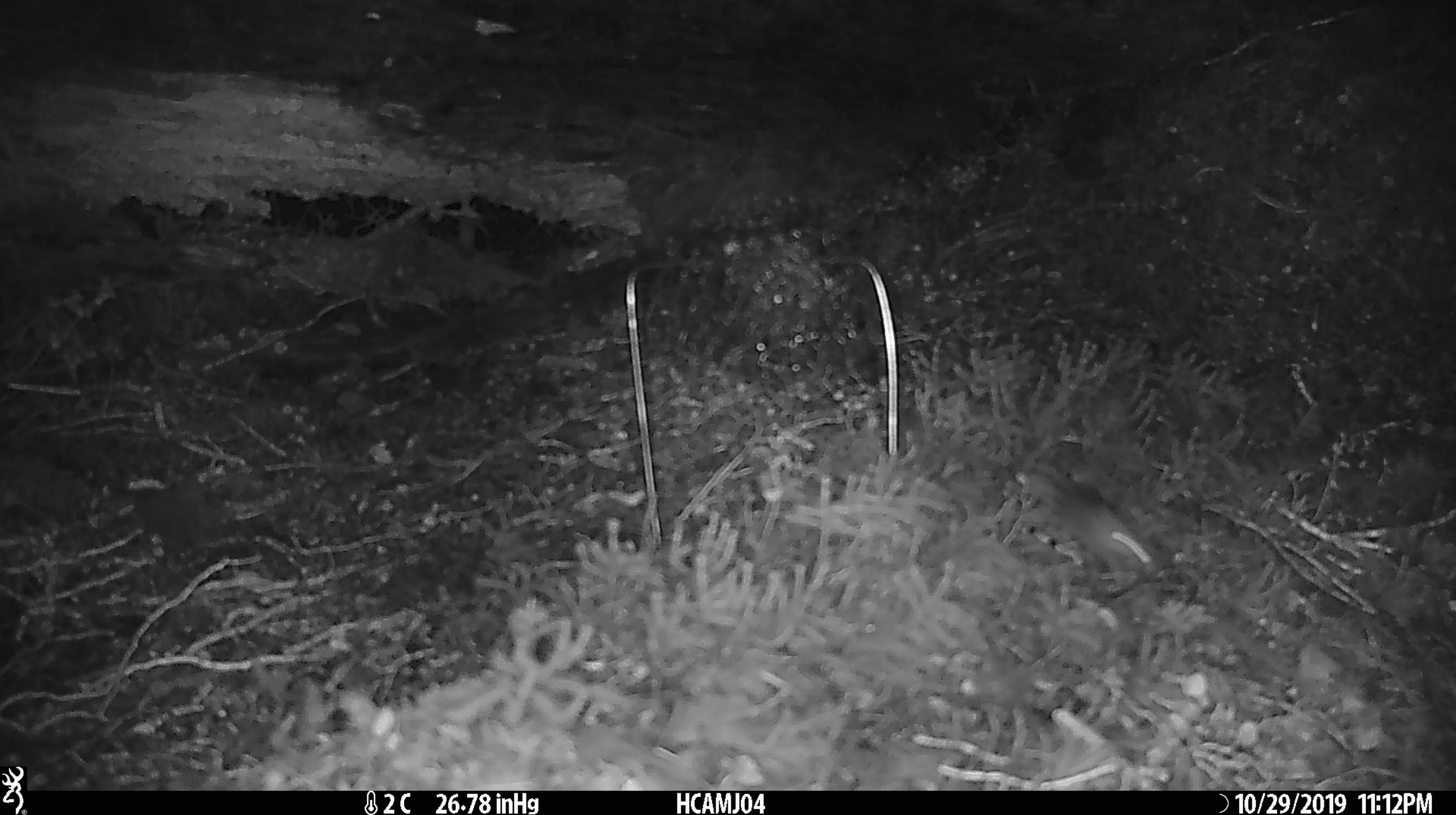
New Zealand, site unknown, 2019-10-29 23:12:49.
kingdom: Animalia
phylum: Chordata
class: Mammalia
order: Rodentia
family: Muridae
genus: Mus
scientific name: Mus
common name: mouse